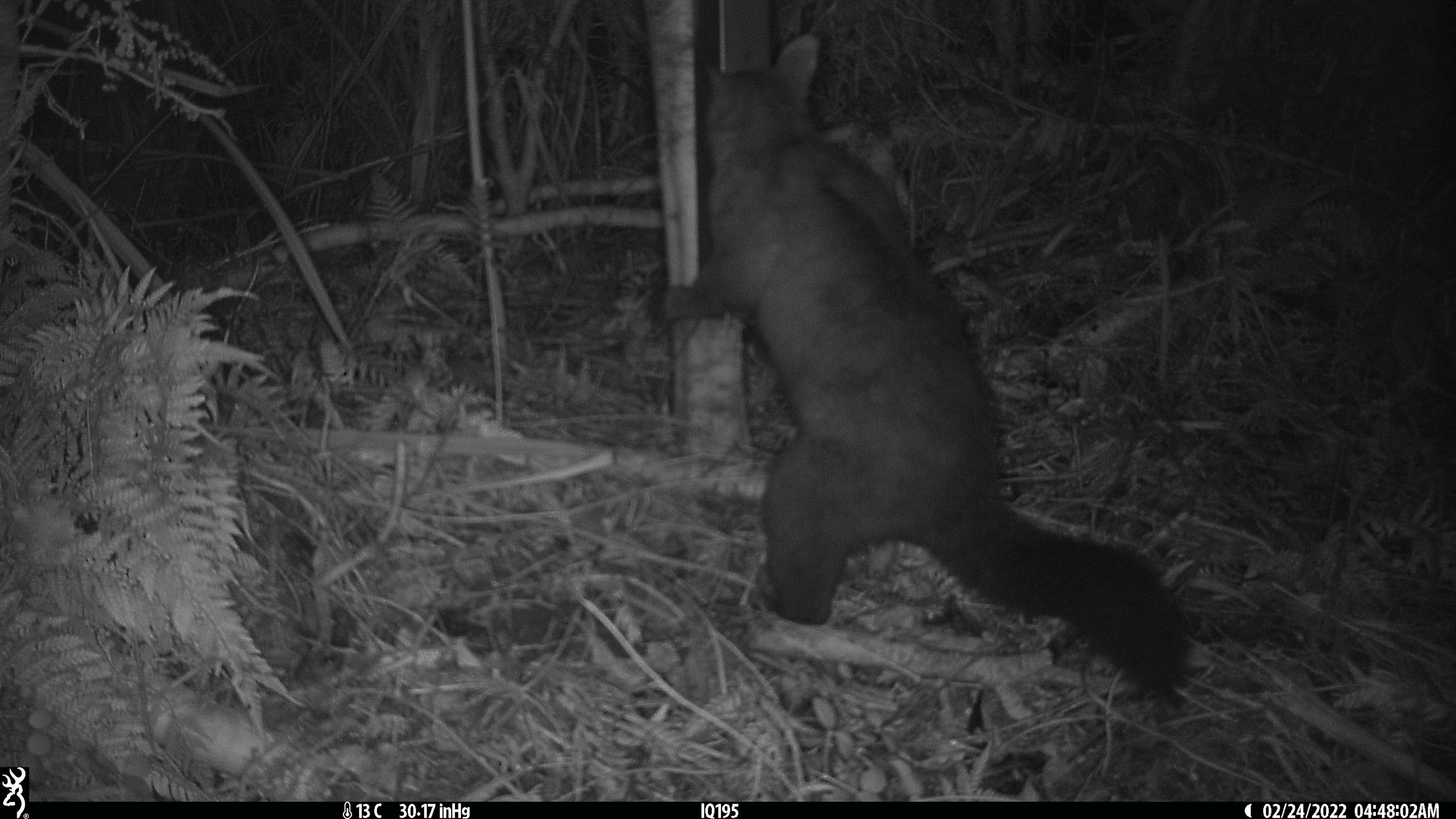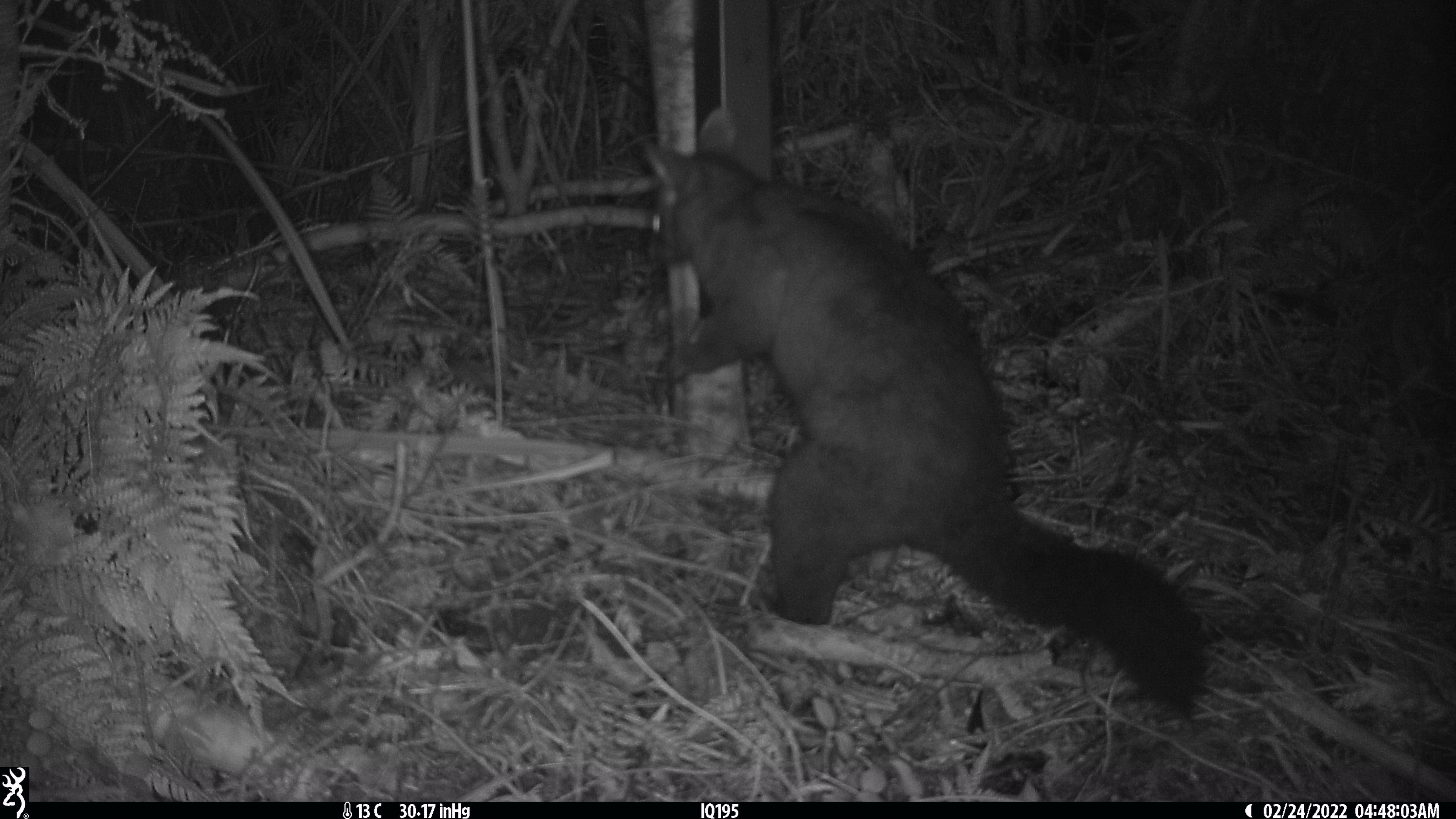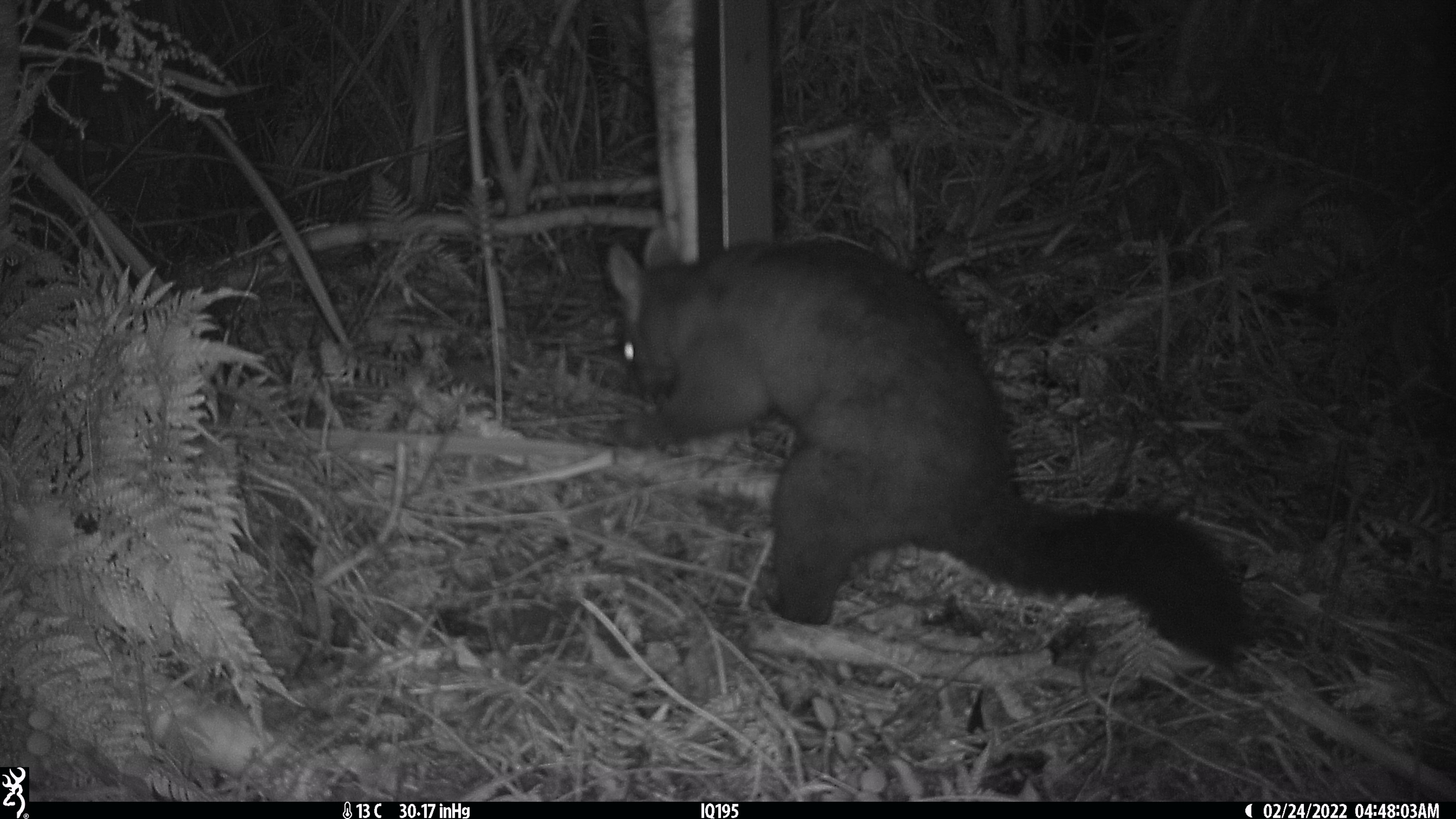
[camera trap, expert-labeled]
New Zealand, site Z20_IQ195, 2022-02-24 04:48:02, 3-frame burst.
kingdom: Animalia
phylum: Chordata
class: Mammalia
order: Diprotodontia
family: Phalangeridae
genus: Trichosurus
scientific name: Trichosurus vulpecula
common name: common brushtail possum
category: possum